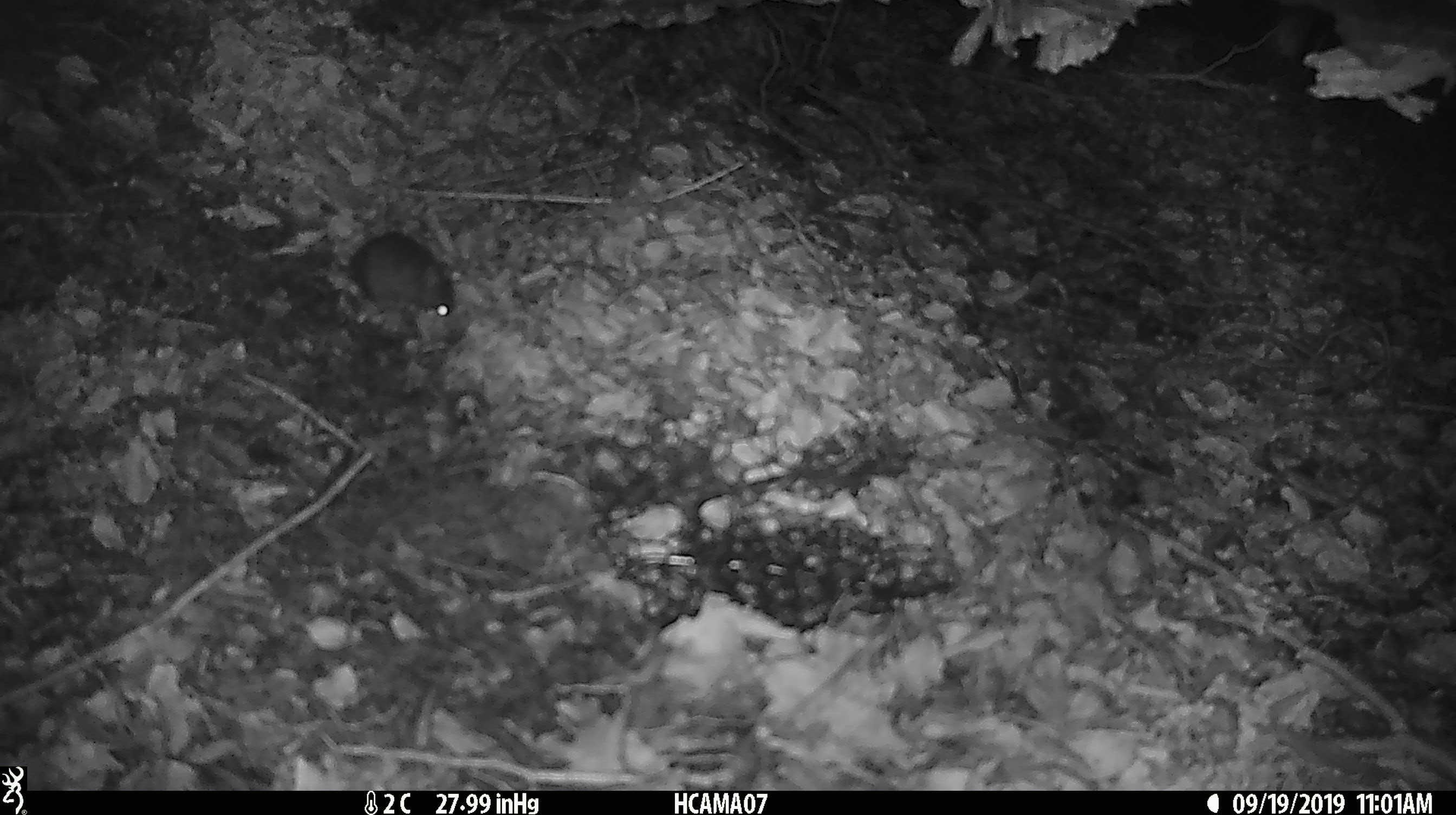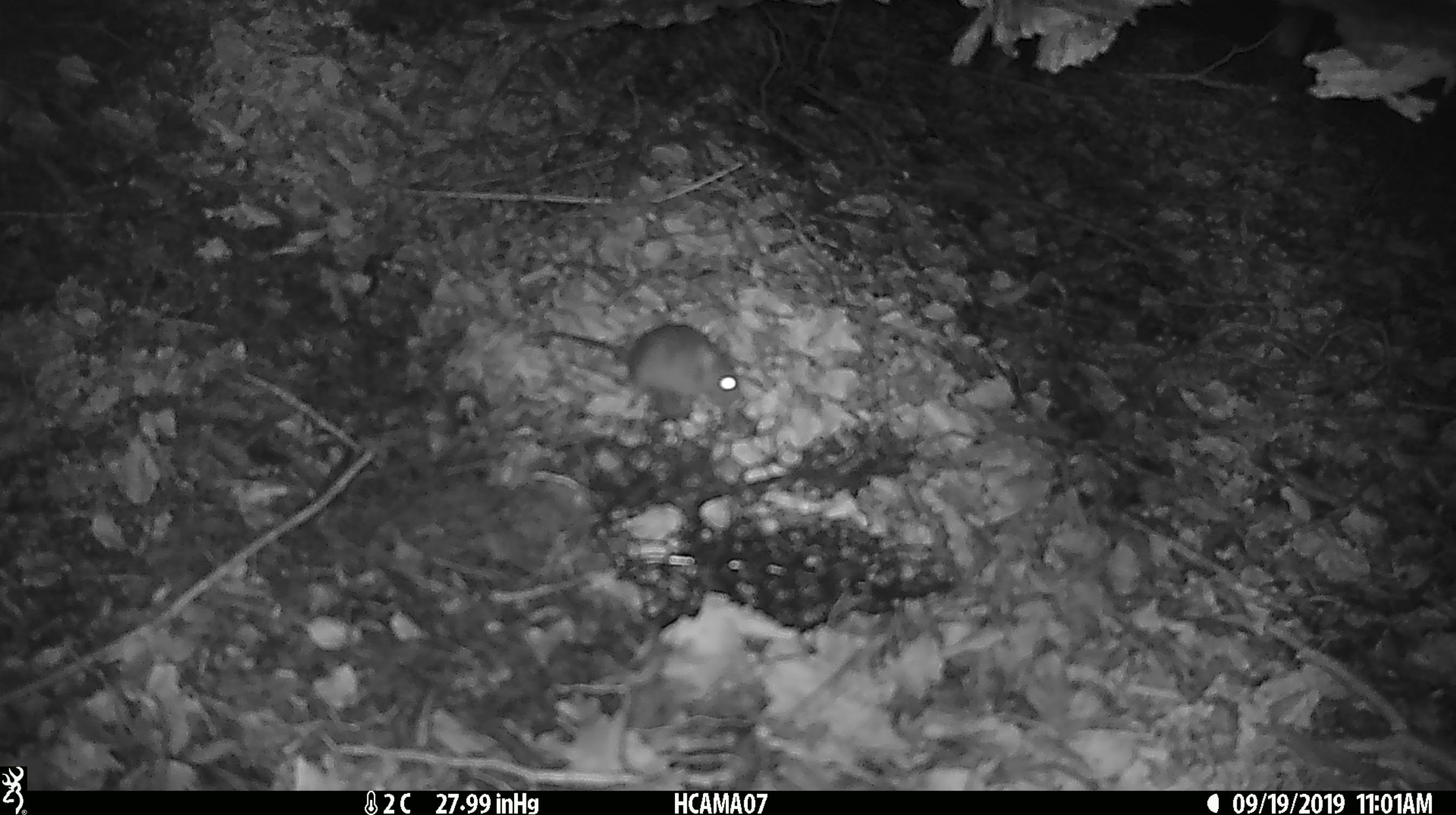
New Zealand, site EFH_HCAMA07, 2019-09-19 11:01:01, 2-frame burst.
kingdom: Animalia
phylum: Chordata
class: Mammalia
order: Rodentia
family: Muridae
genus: Mus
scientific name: Mus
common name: mouse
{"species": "mouse (Mus)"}